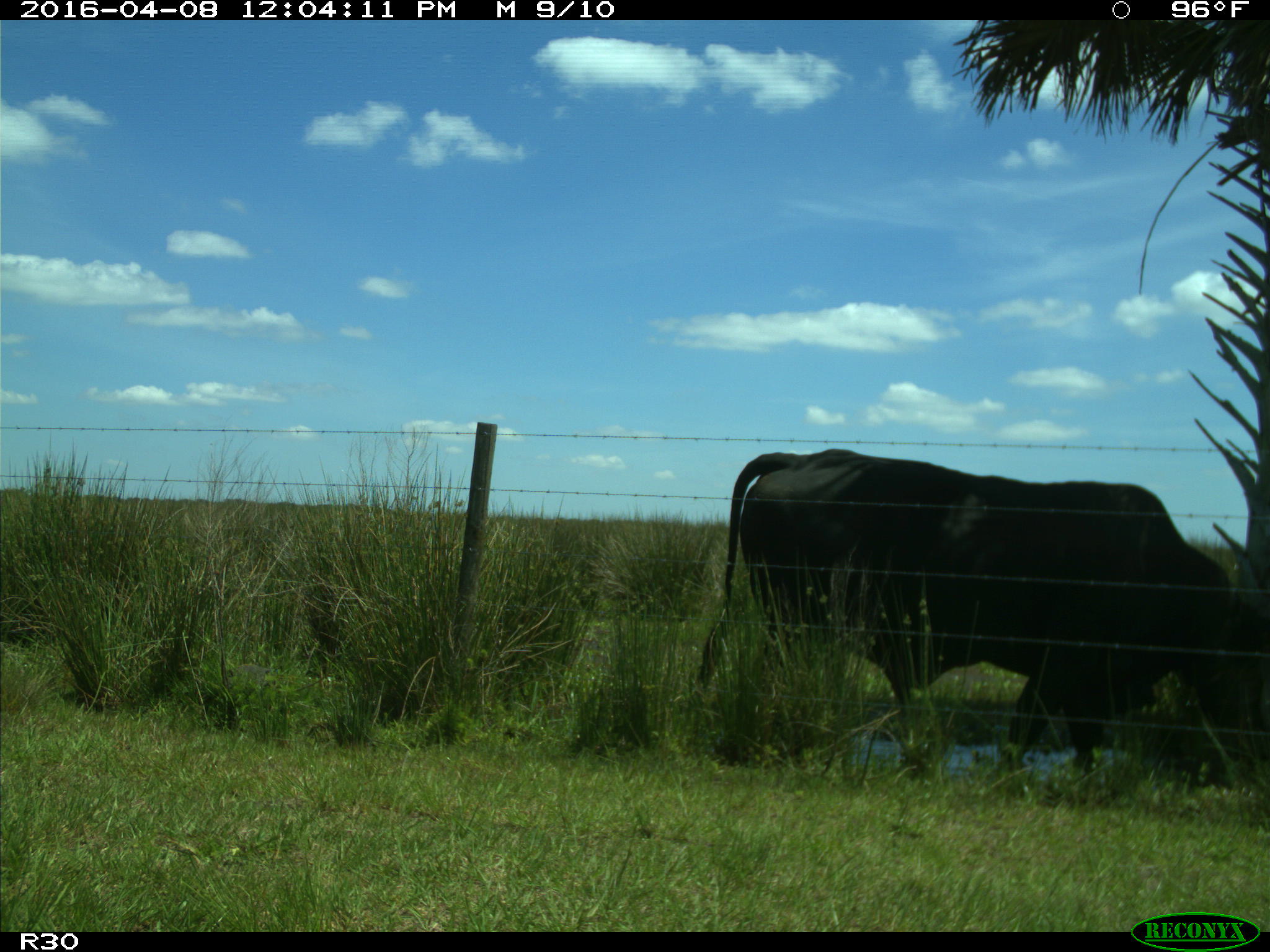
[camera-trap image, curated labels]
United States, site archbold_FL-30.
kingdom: Animalia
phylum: Chordata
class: Mammalia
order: Artiodactyla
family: Bovidae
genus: Bos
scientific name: Bos taurus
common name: domestic cow